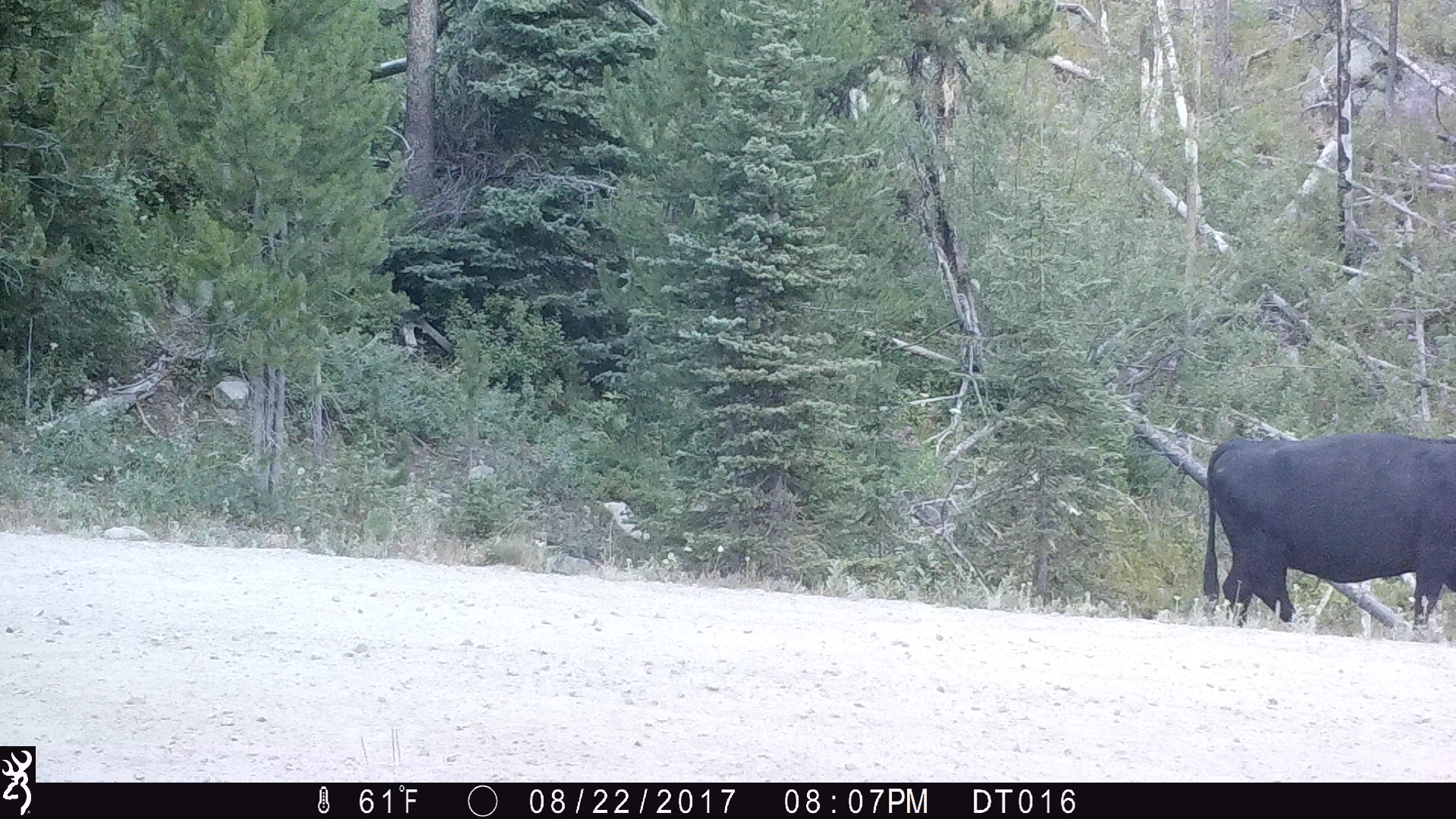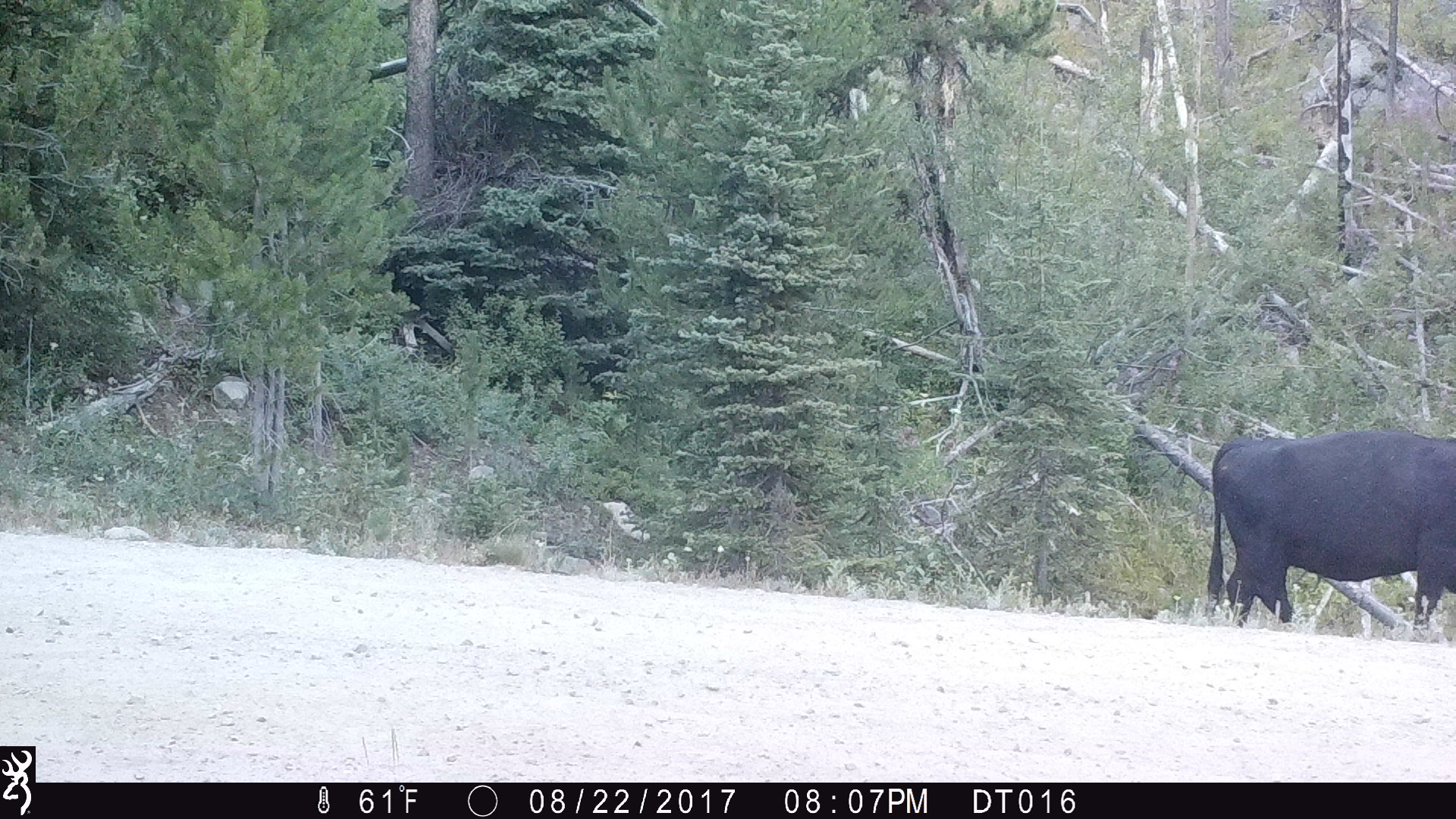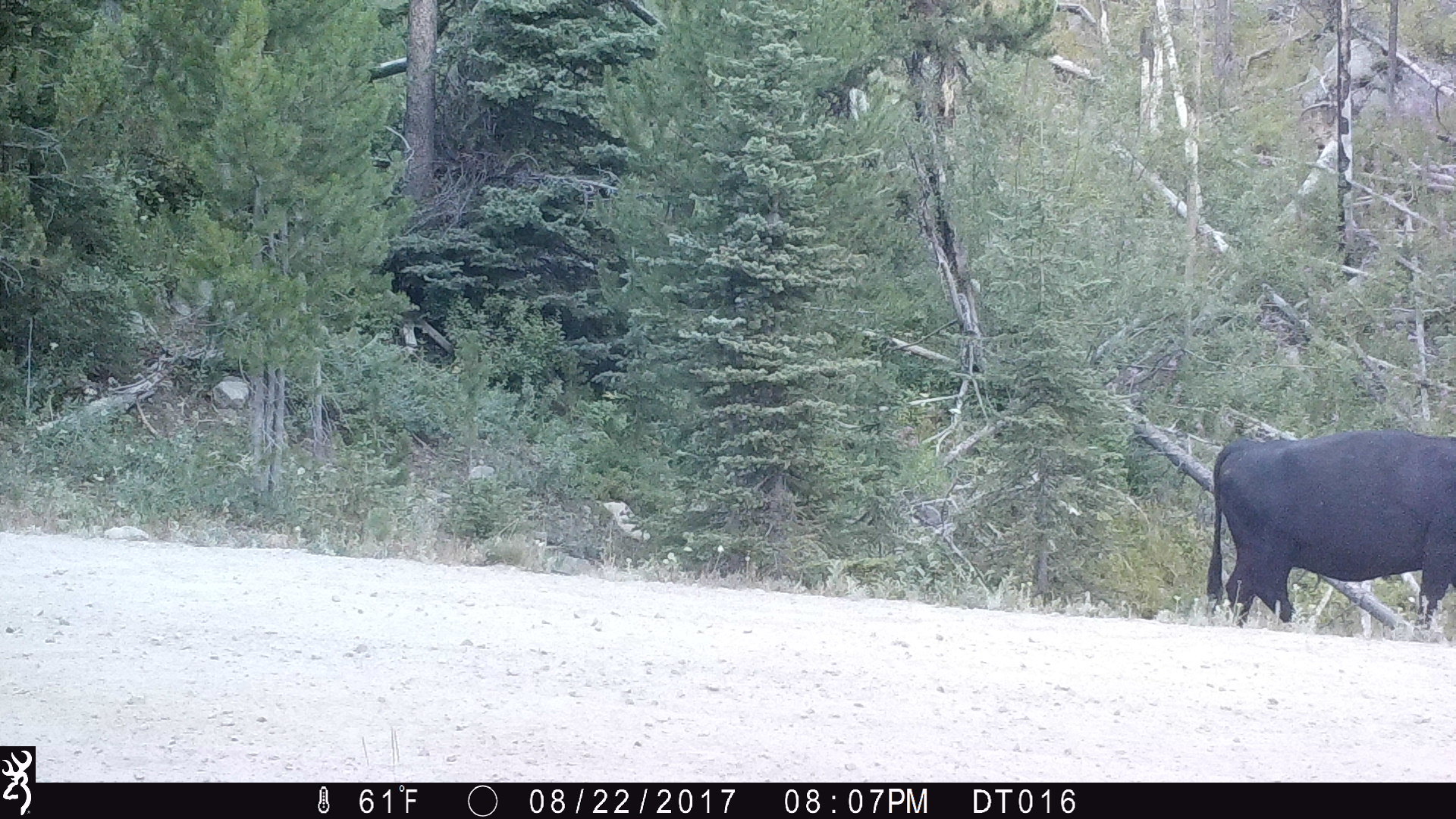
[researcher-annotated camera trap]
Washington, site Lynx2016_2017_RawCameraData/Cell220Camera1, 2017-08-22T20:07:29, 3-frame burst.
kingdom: Animalia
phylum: Chordata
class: Mammalia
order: Artiodactyla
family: Bovidae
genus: Bos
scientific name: Bos taurus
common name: domestic cattle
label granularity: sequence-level